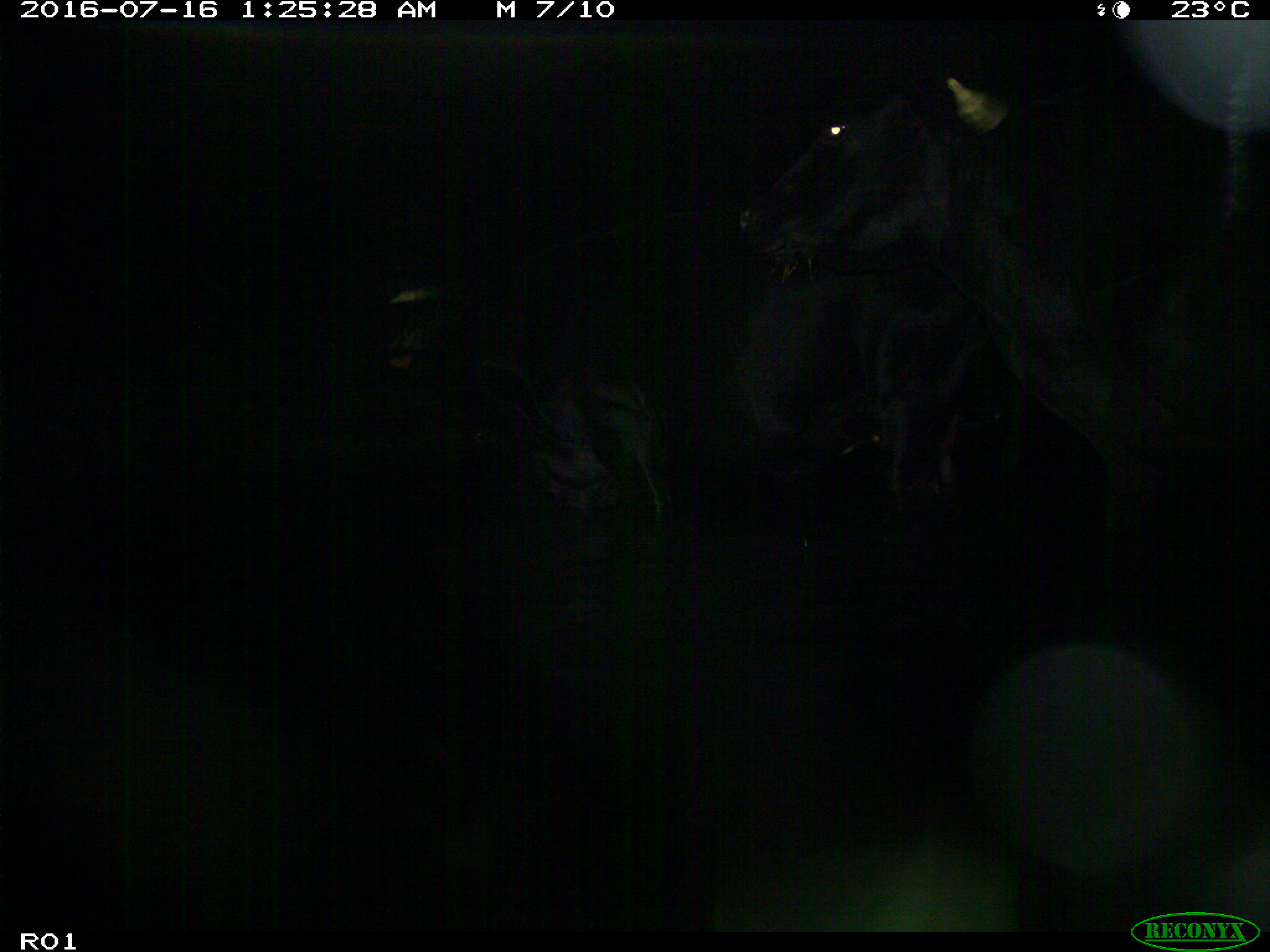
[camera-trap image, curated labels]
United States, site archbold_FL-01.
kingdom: Animalia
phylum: Chordata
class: Mammalia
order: Artiodactyla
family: Bovidae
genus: Bos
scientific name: Bos taurus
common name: domestic cow